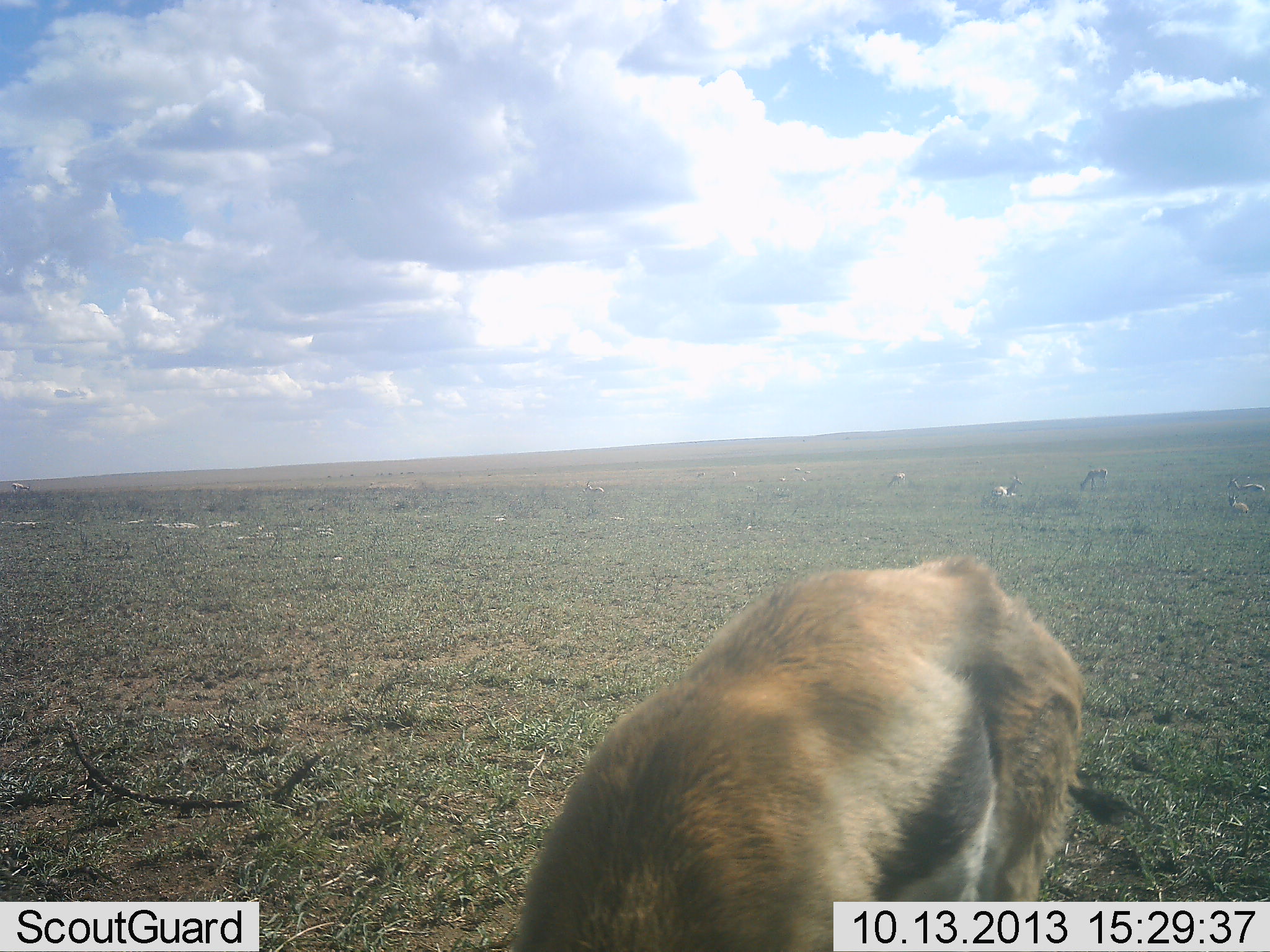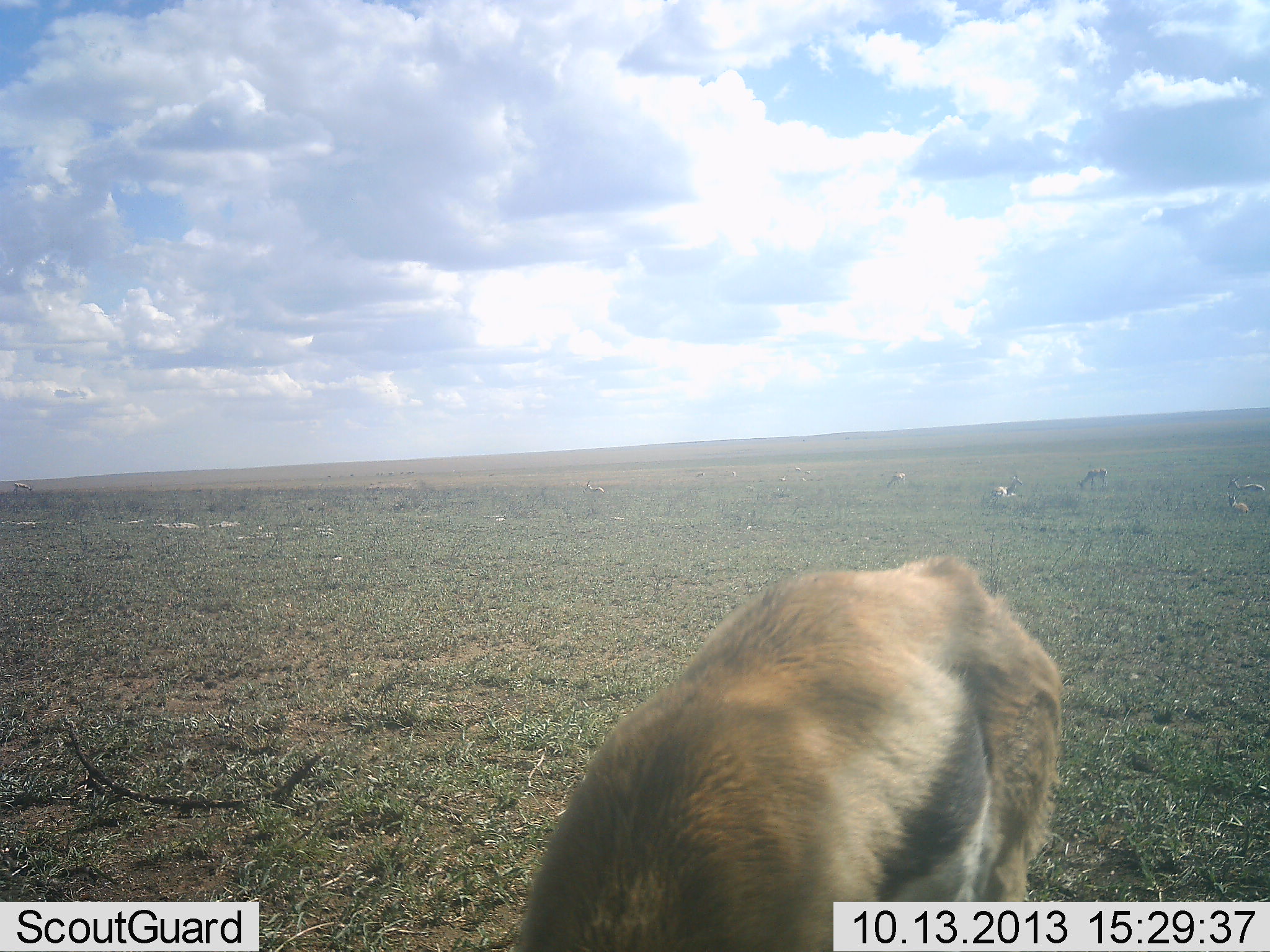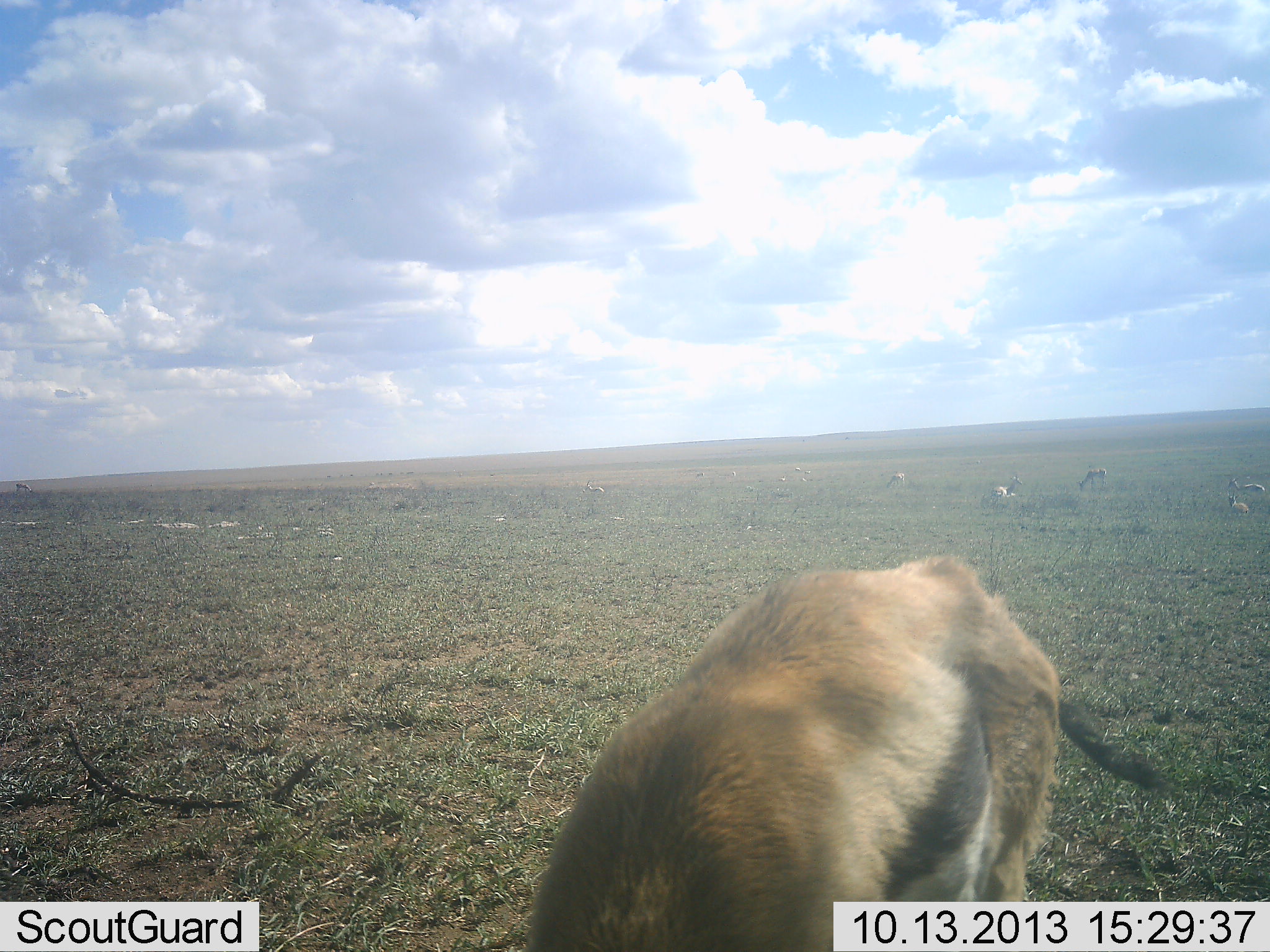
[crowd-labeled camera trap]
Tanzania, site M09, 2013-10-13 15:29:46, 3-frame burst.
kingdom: Animalia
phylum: Chordata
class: Mammalia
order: Artiodactyla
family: Bovidae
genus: Eudorcas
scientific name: Eudorcas thomsonii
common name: thomson's gazelle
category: gazellethomsons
Gazellethomsons (thomson's gazelle) (Eudorcas thomsonii), count 2. Behavior (volunteer vote fractions): standing 41%, resting 29%, moving 0%, interacting 6%. Young present (vote fraction): 0%. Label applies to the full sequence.